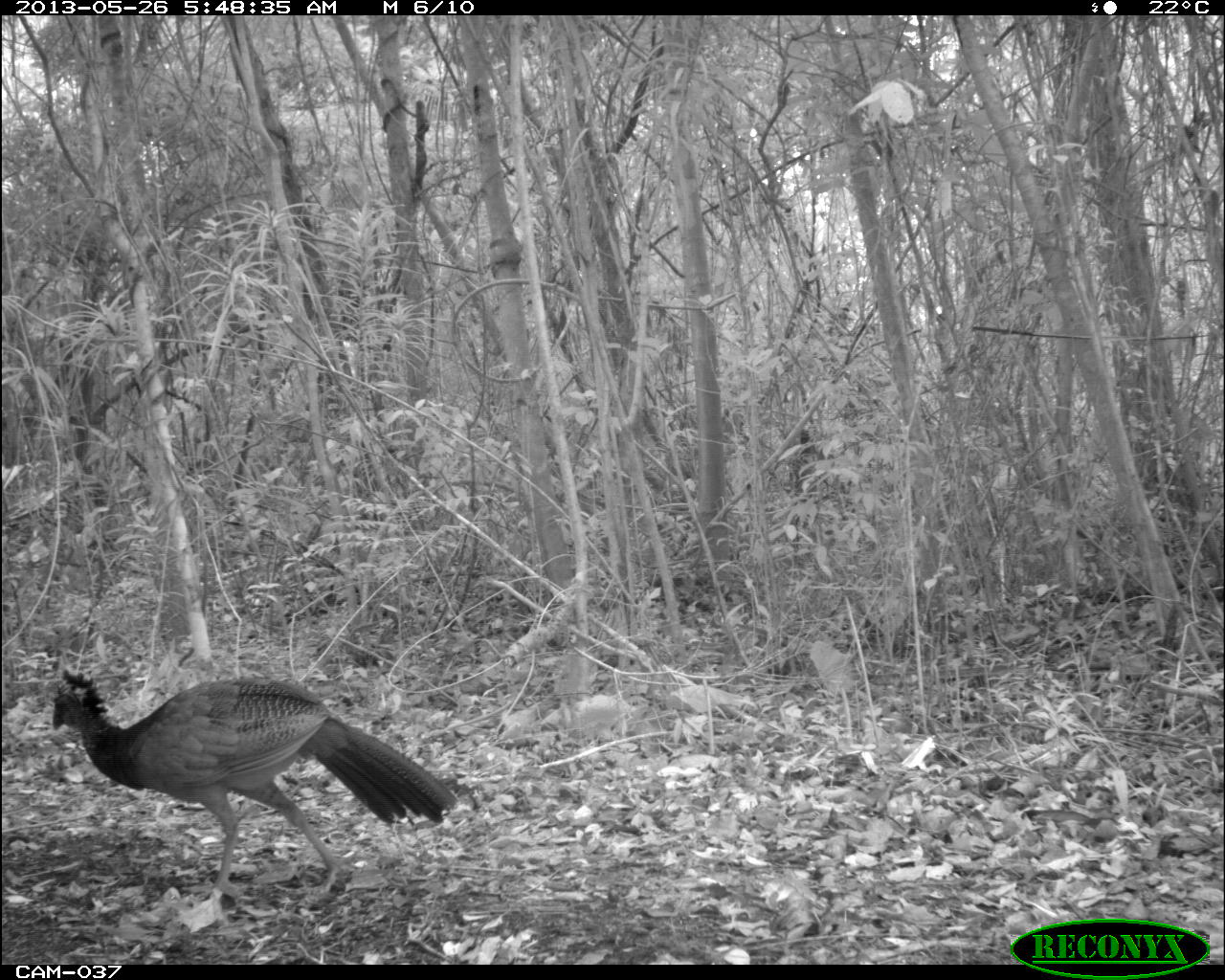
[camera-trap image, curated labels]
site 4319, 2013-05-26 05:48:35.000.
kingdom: Animalia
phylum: Chordata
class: Aves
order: Galliformes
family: Cracidae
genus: Crax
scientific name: Crax rubra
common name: great curassow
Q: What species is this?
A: Crax rubra (great curassow).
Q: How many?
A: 1.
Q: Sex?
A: Female.